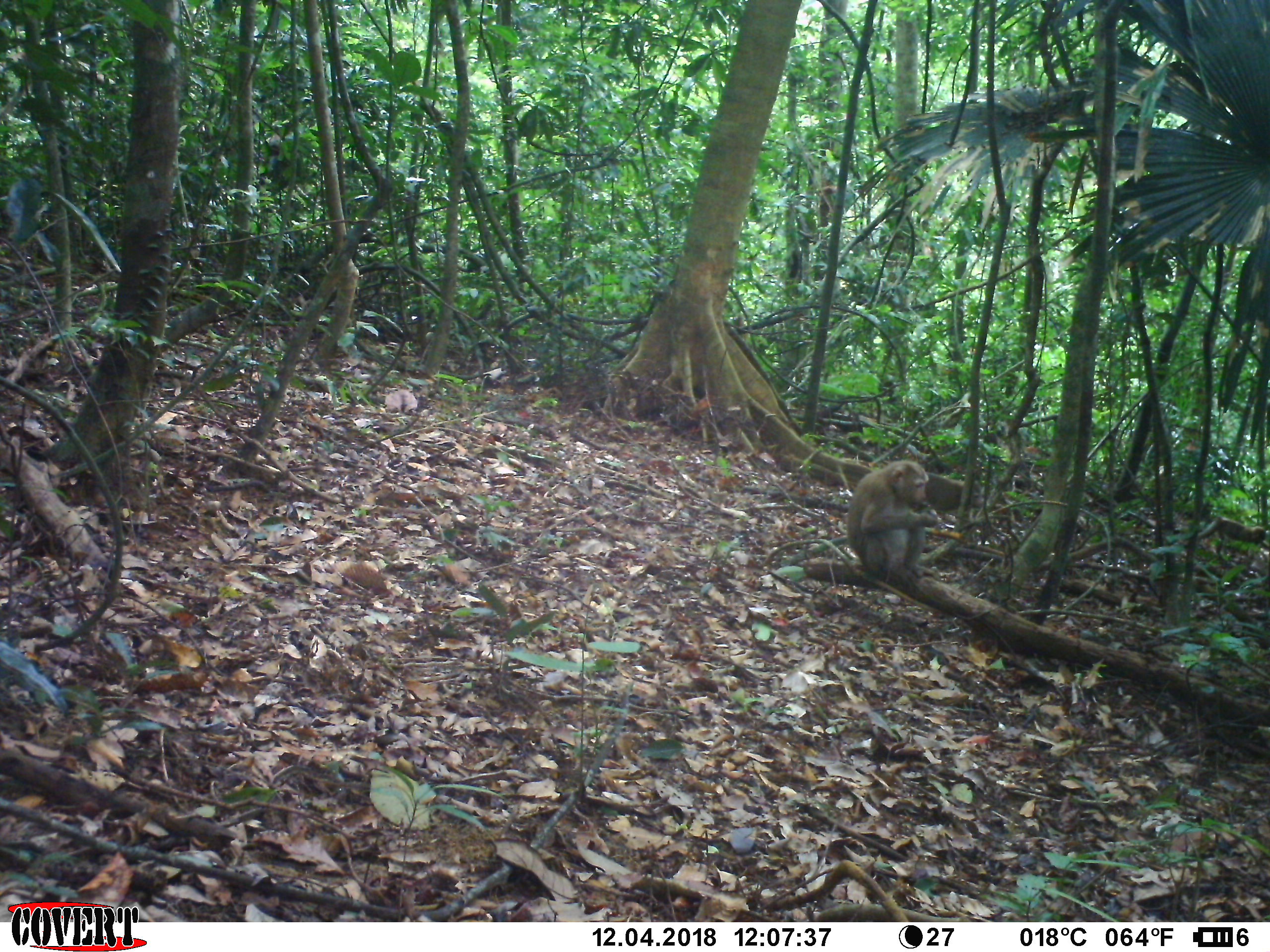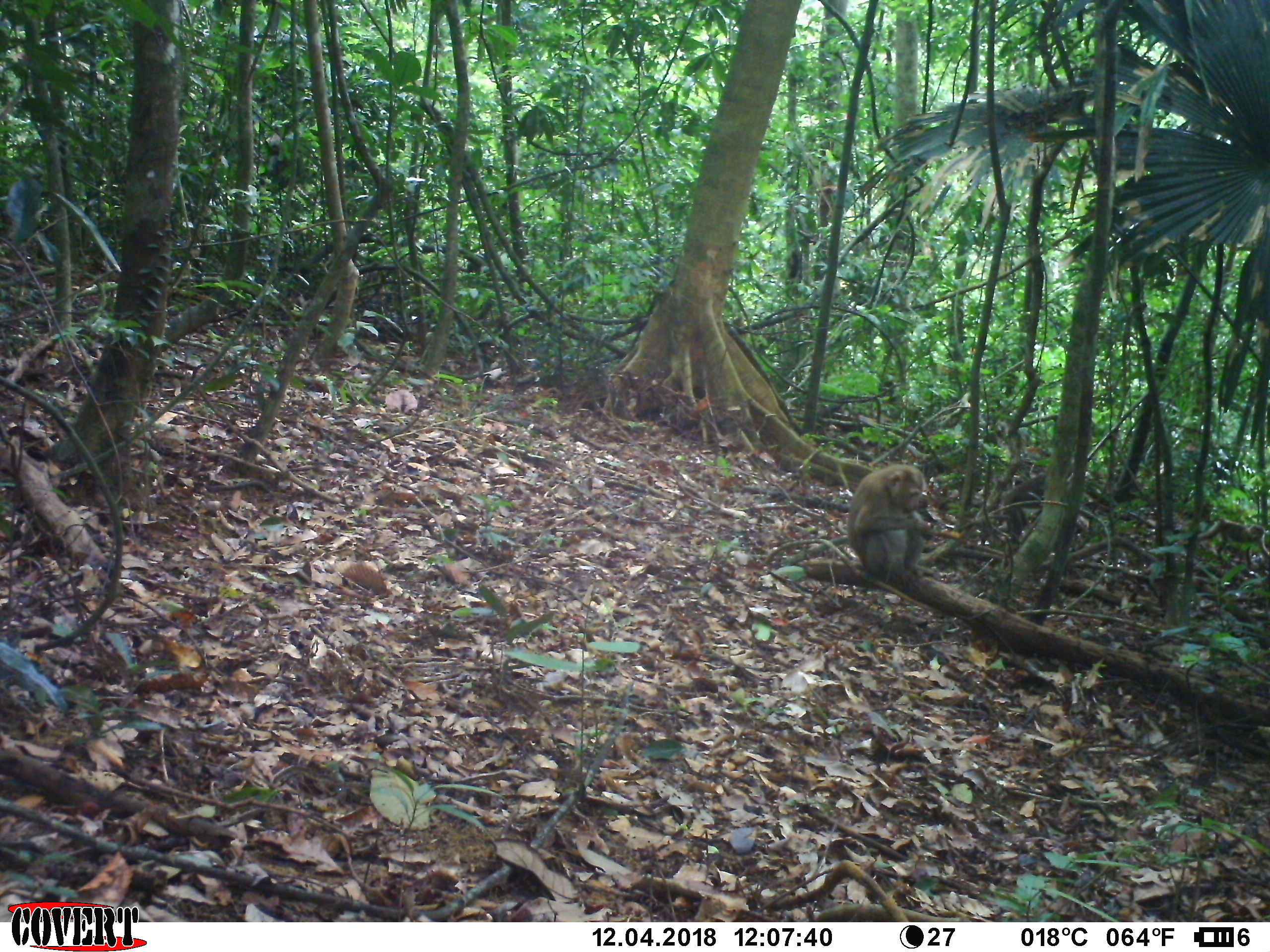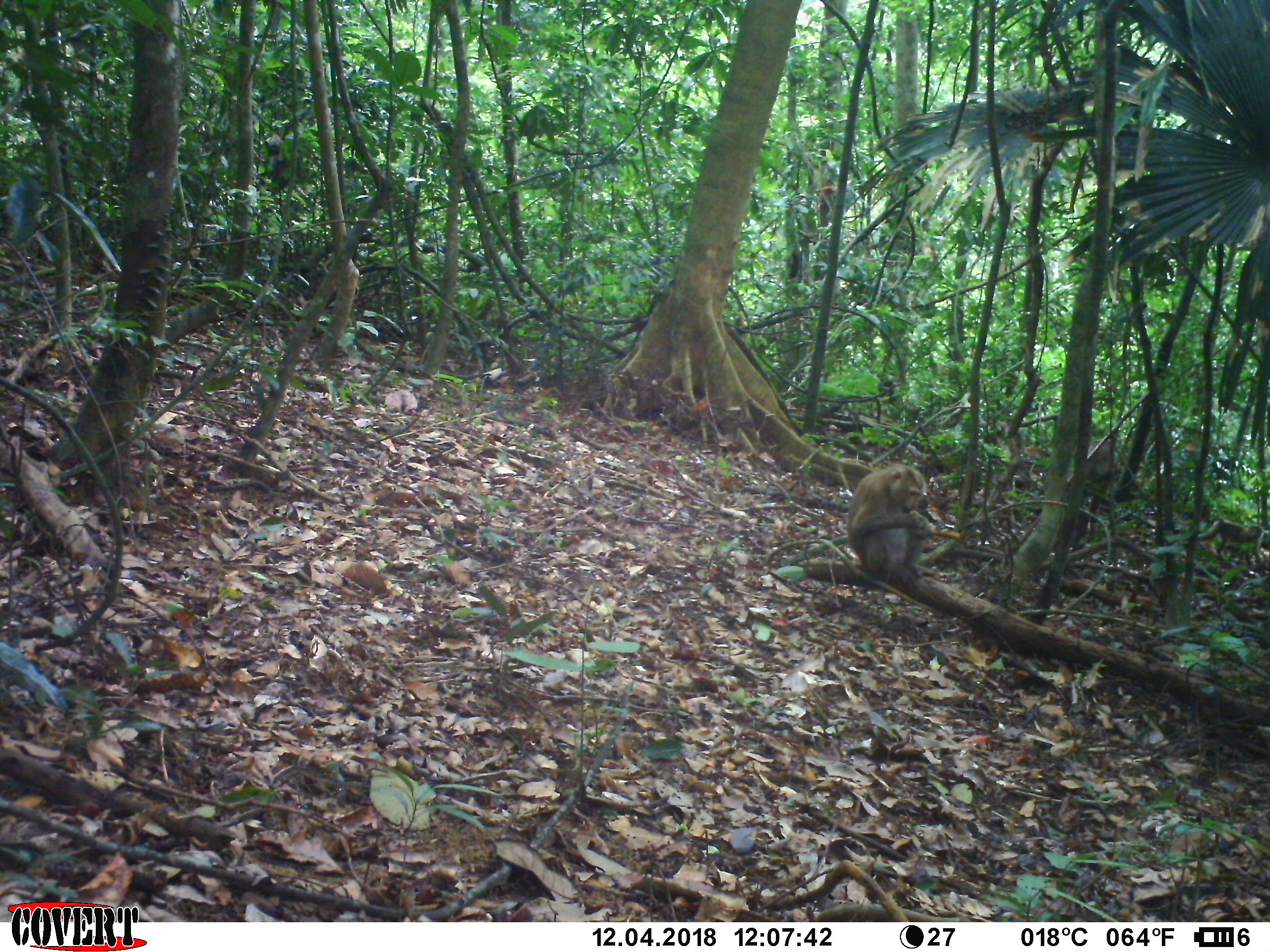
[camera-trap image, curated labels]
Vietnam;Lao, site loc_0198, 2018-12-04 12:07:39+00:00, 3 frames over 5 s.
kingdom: Animalia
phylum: Chordata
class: Mammalia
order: Primates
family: Cercopithecidae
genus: Macaca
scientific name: Macaca nemestrina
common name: pig-tailed macaque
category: pig tailed macaque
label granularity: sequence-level